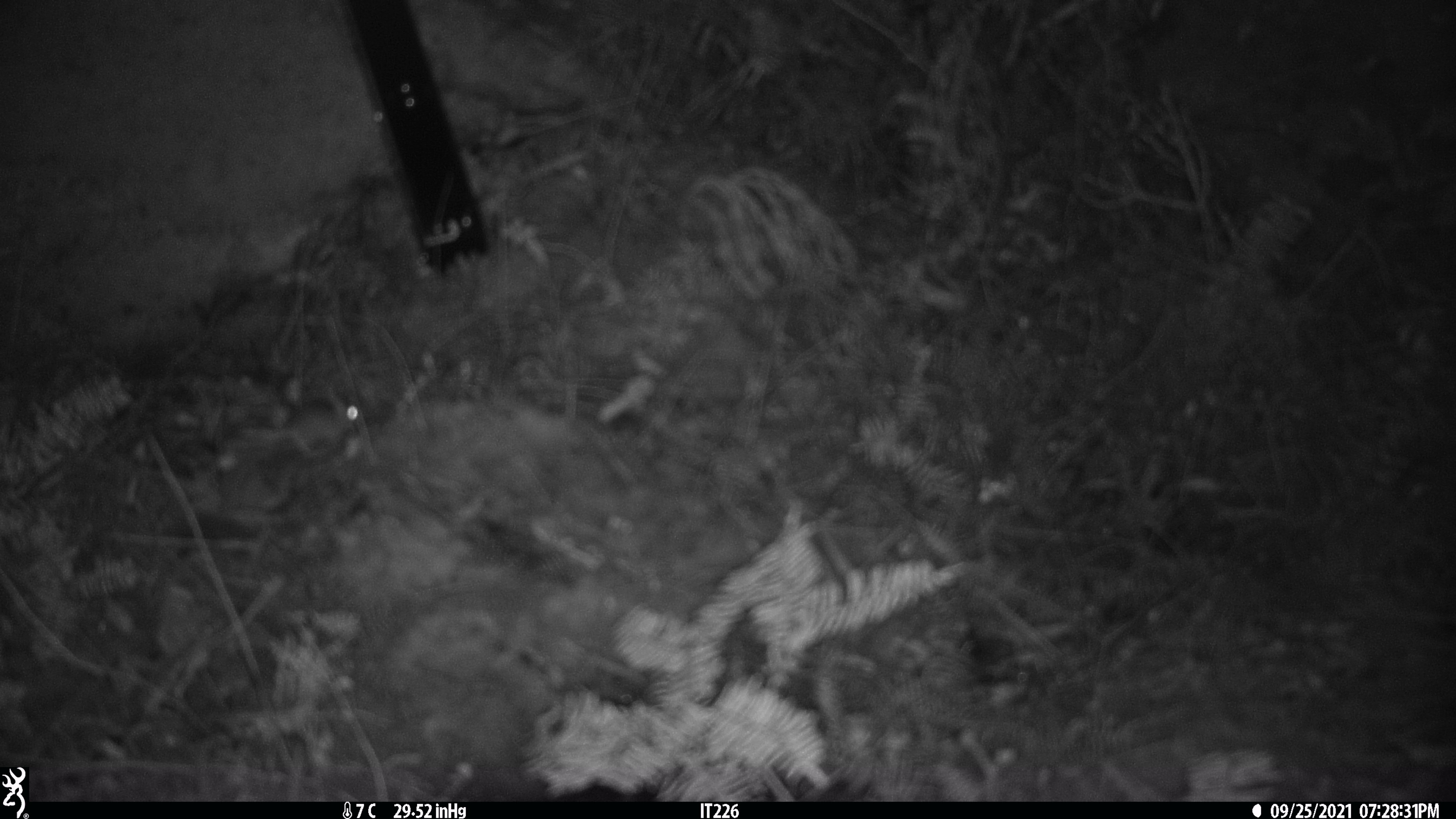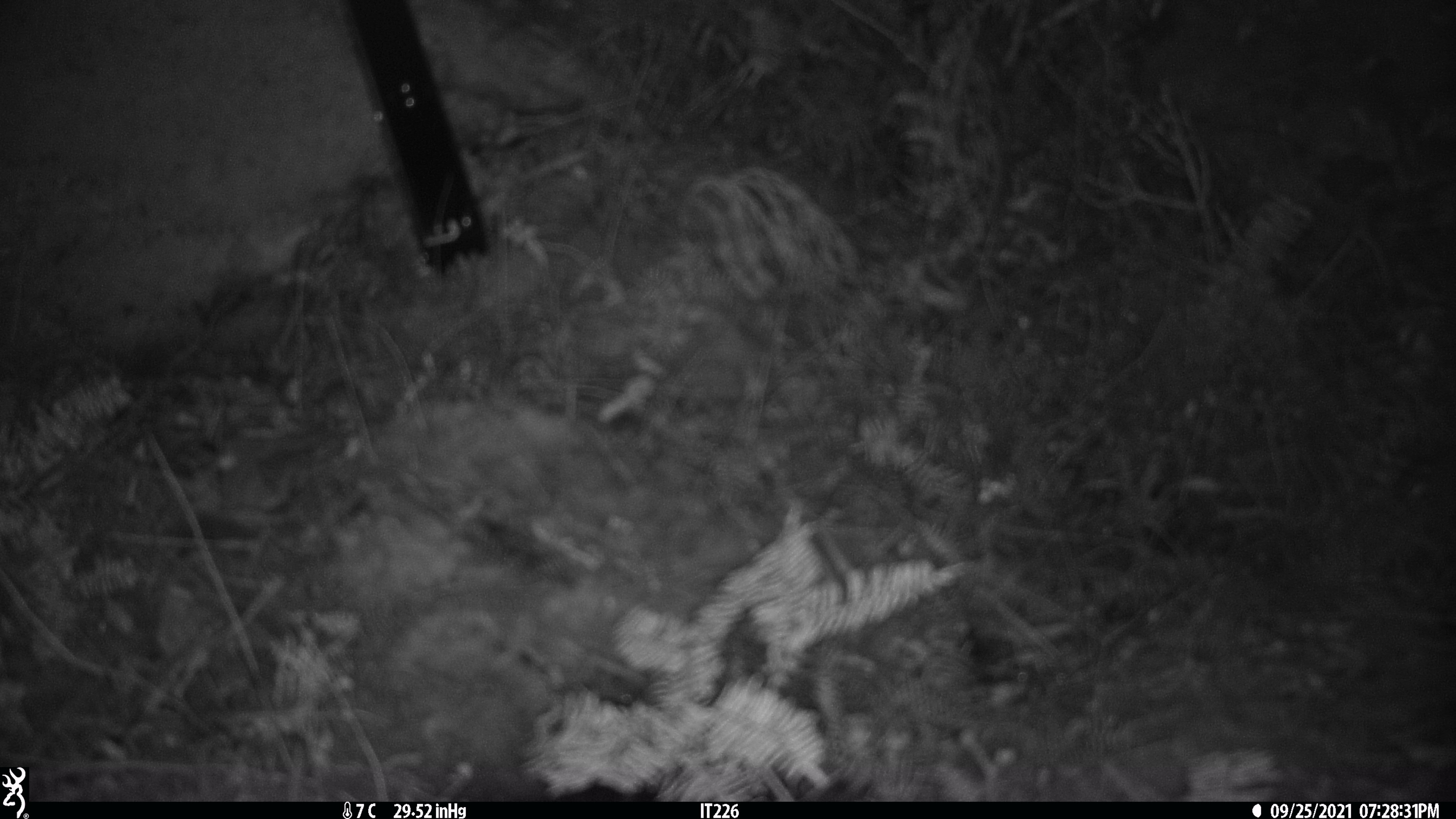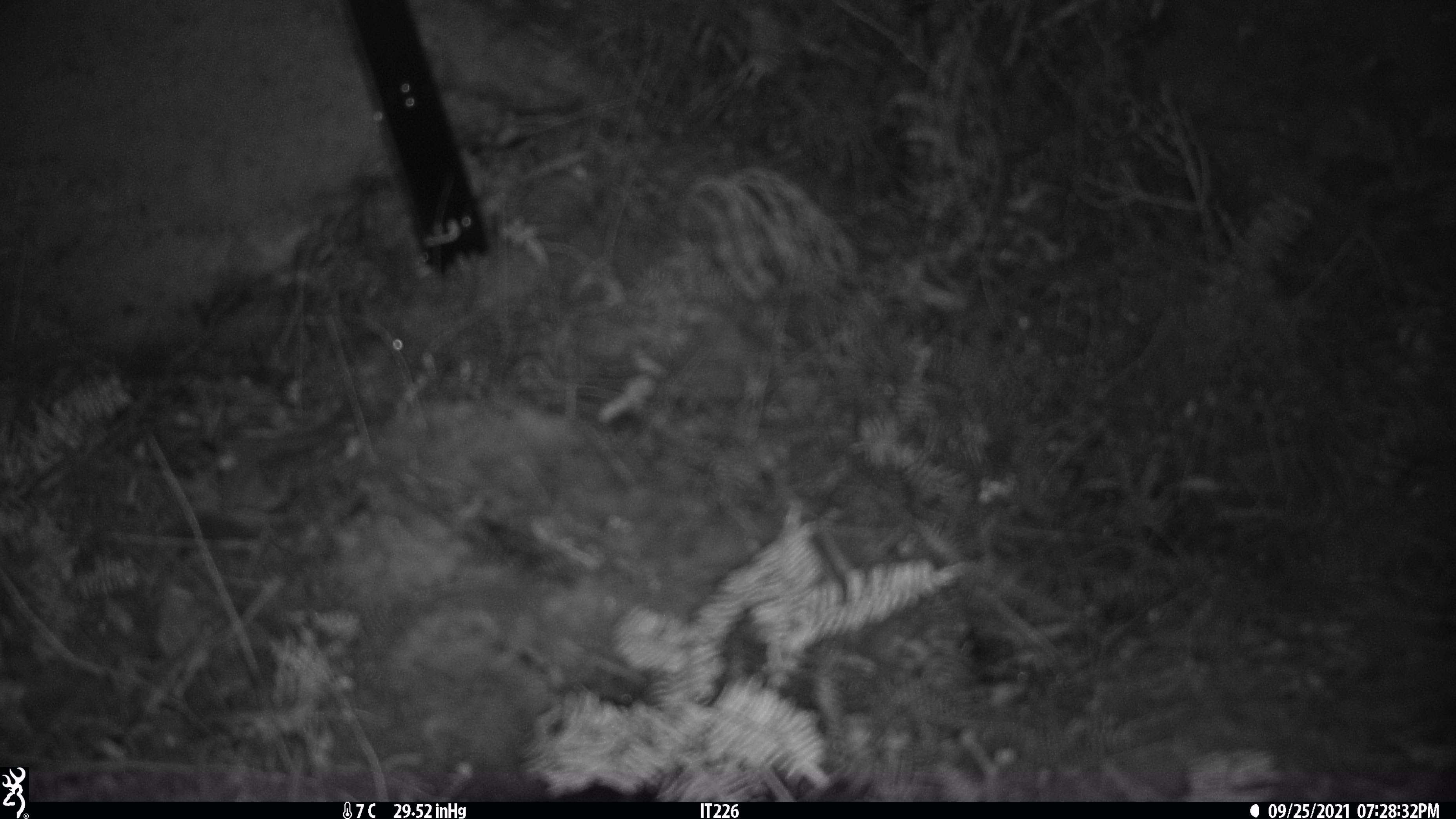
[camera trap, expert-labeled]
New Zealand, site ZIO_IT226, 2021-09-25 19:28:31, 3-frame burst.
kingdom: Animalia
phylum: Chordata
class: Mammalia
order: Rodentia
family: Muridae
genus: Mus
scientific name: Mus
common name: mouse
Mouse (Mus).